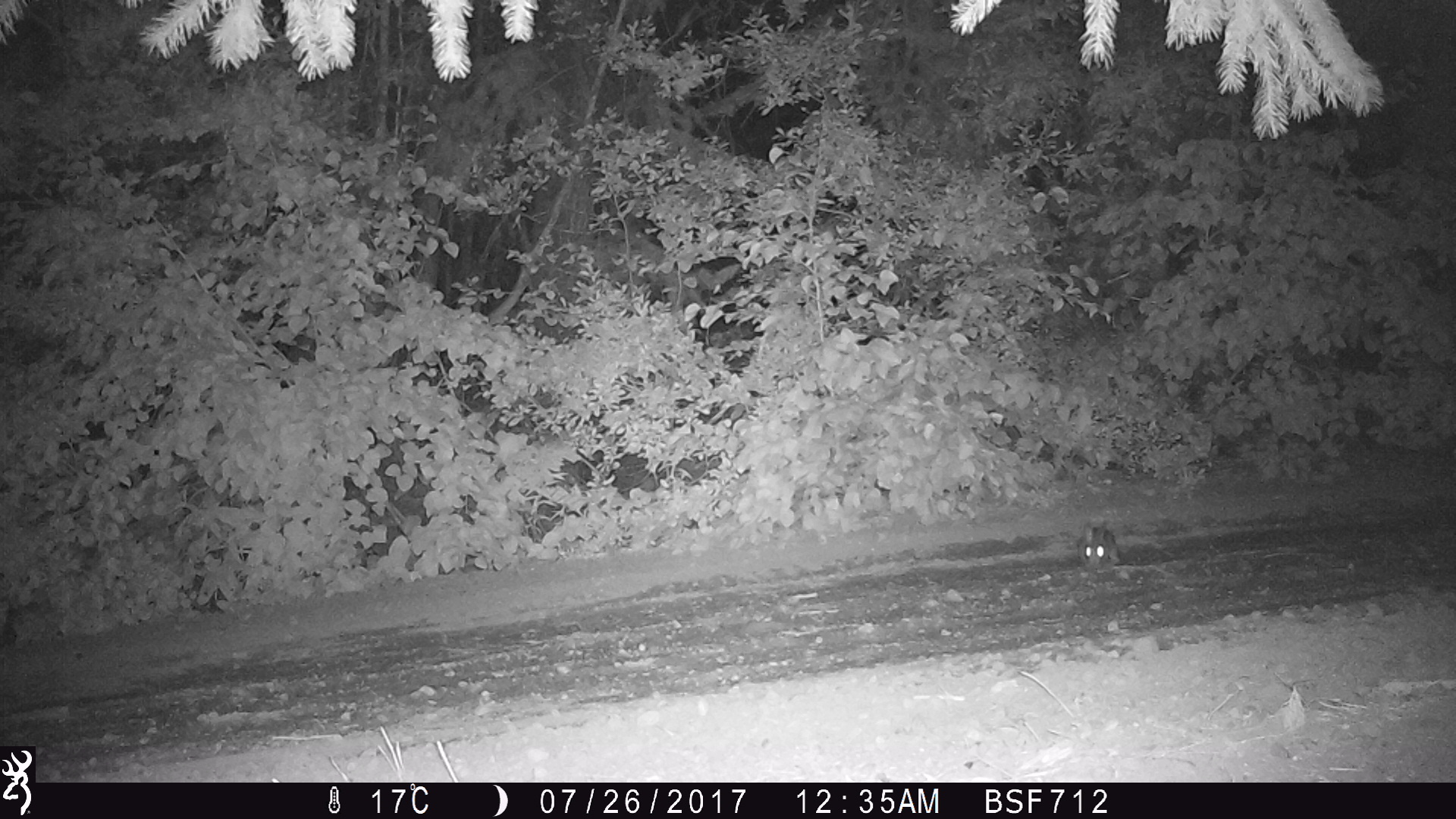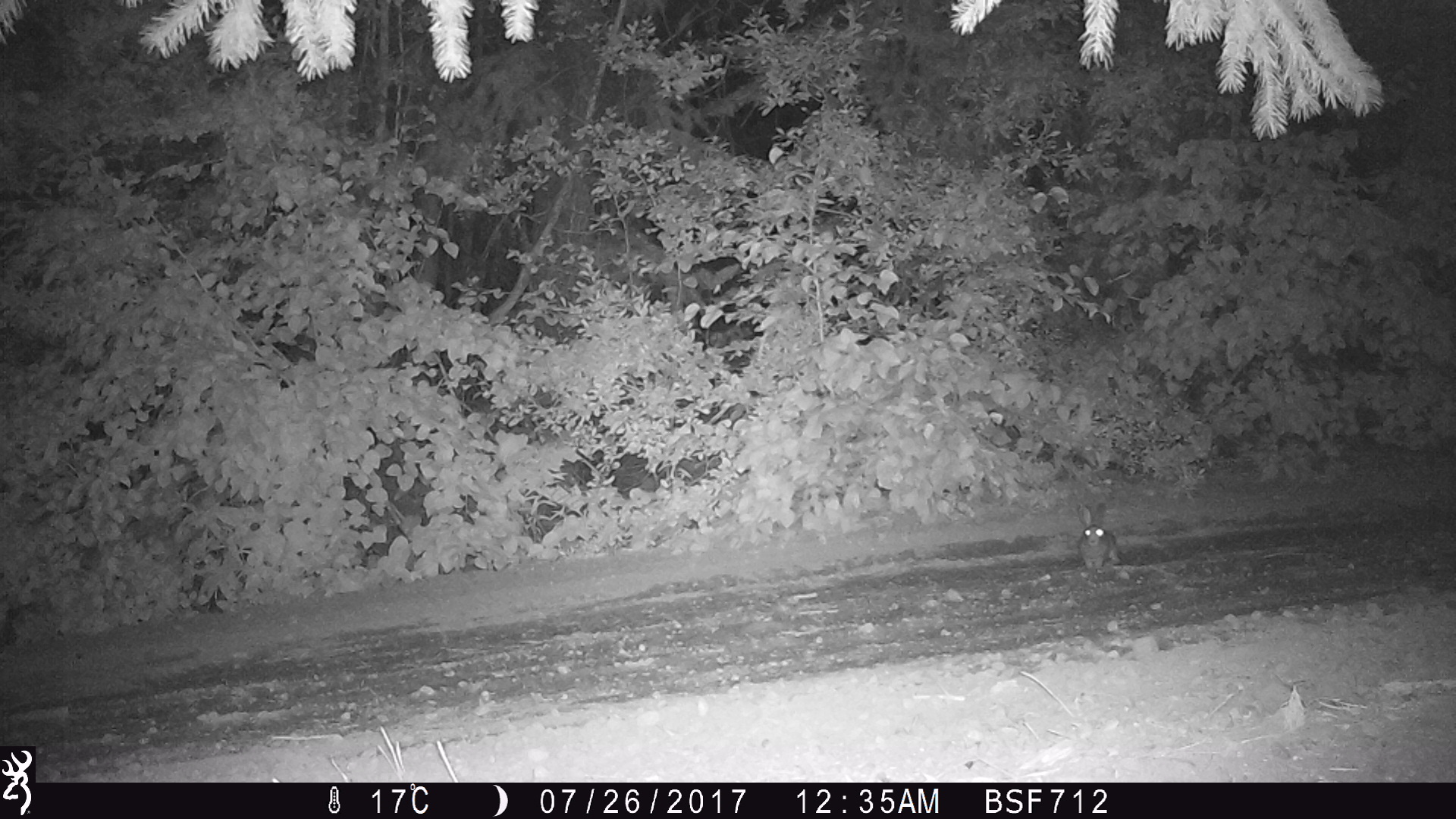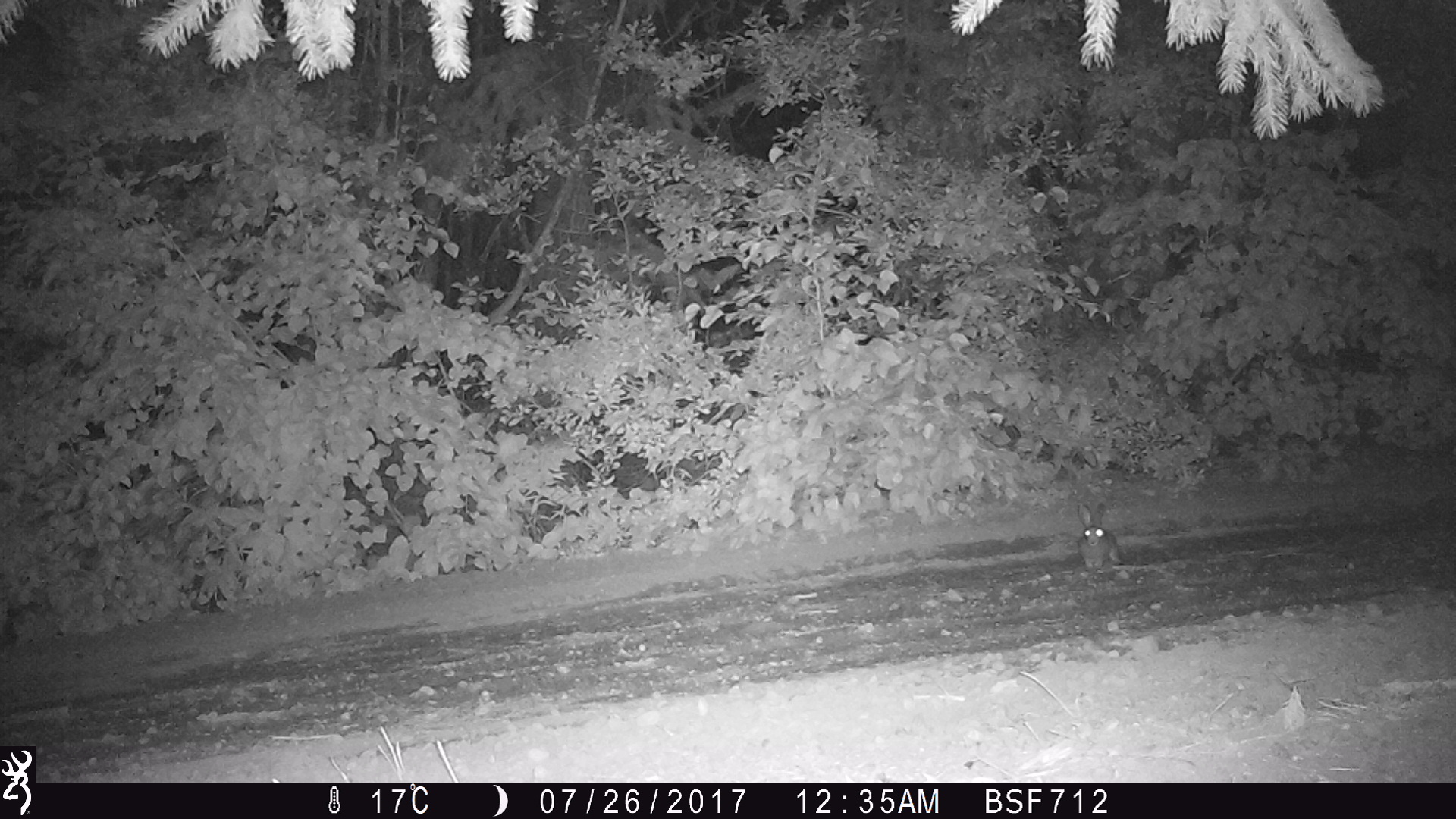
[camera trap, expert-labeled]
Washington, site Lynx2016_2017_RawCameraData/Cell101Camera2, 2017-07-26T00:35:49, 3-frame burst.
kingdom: Animalia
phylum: Chordata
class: Mammalia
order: Lagomorpha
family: Leporidae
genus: Lepus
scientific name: Lepus americanus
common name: snowshoe hare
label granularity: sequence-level